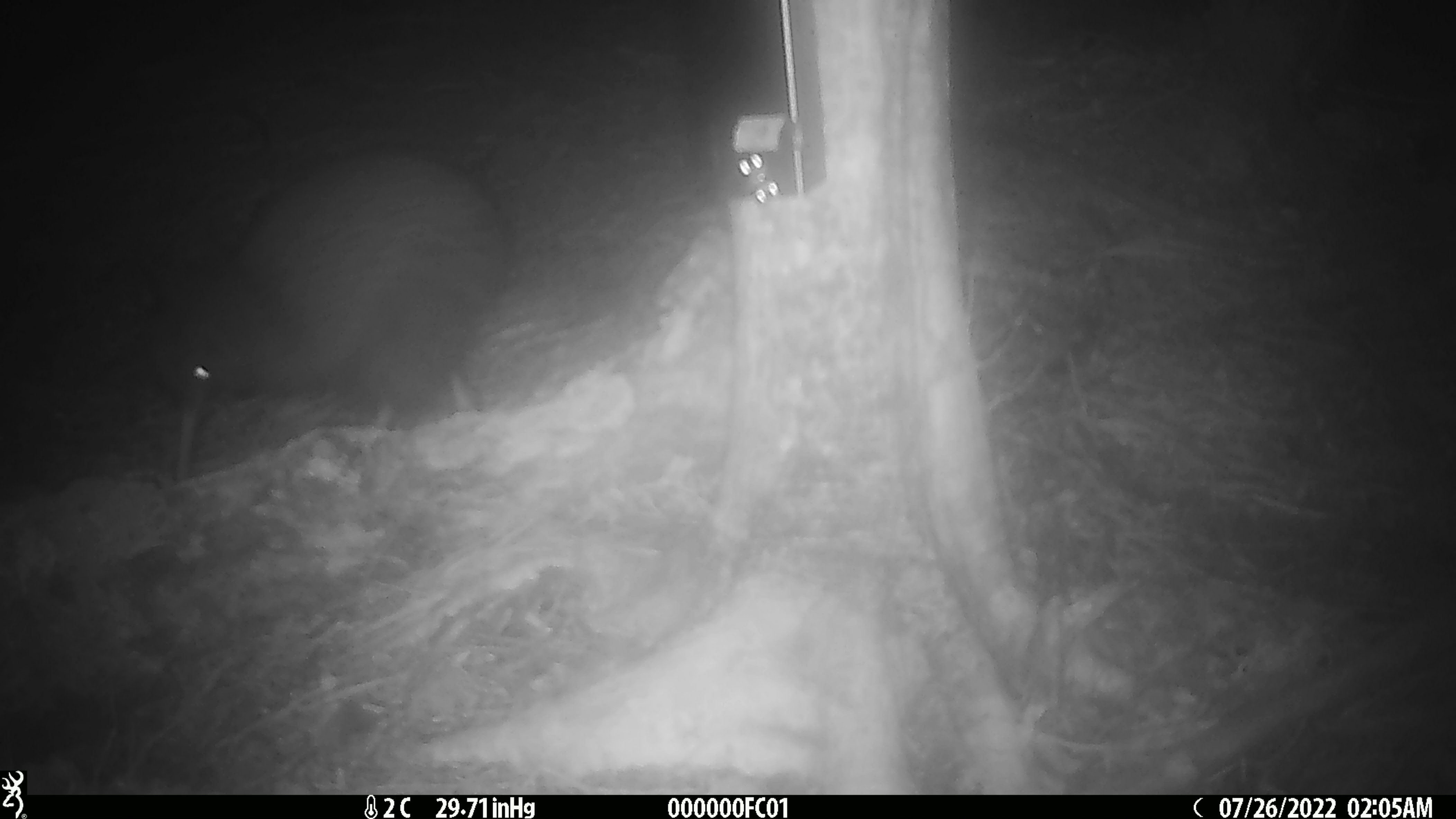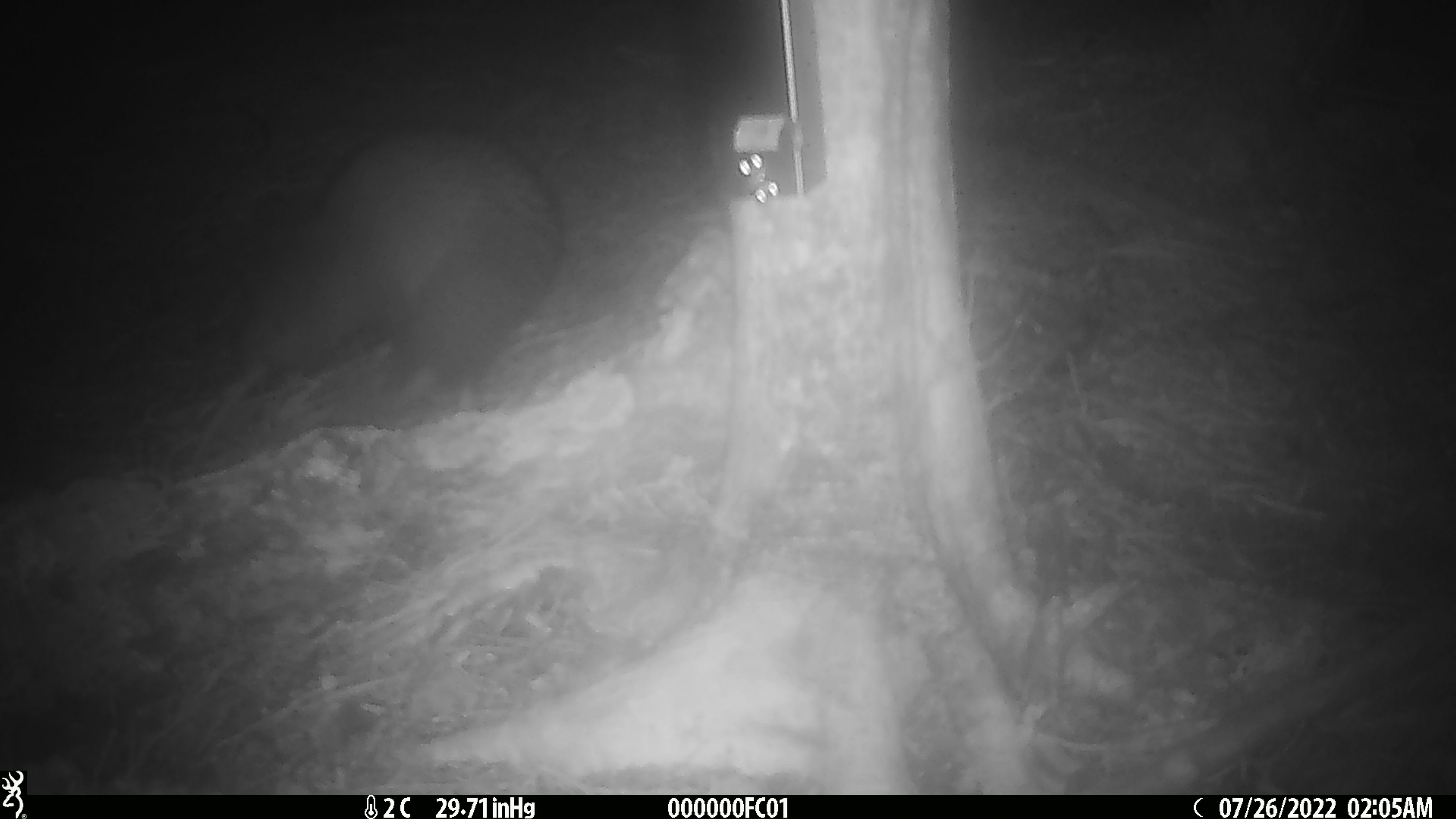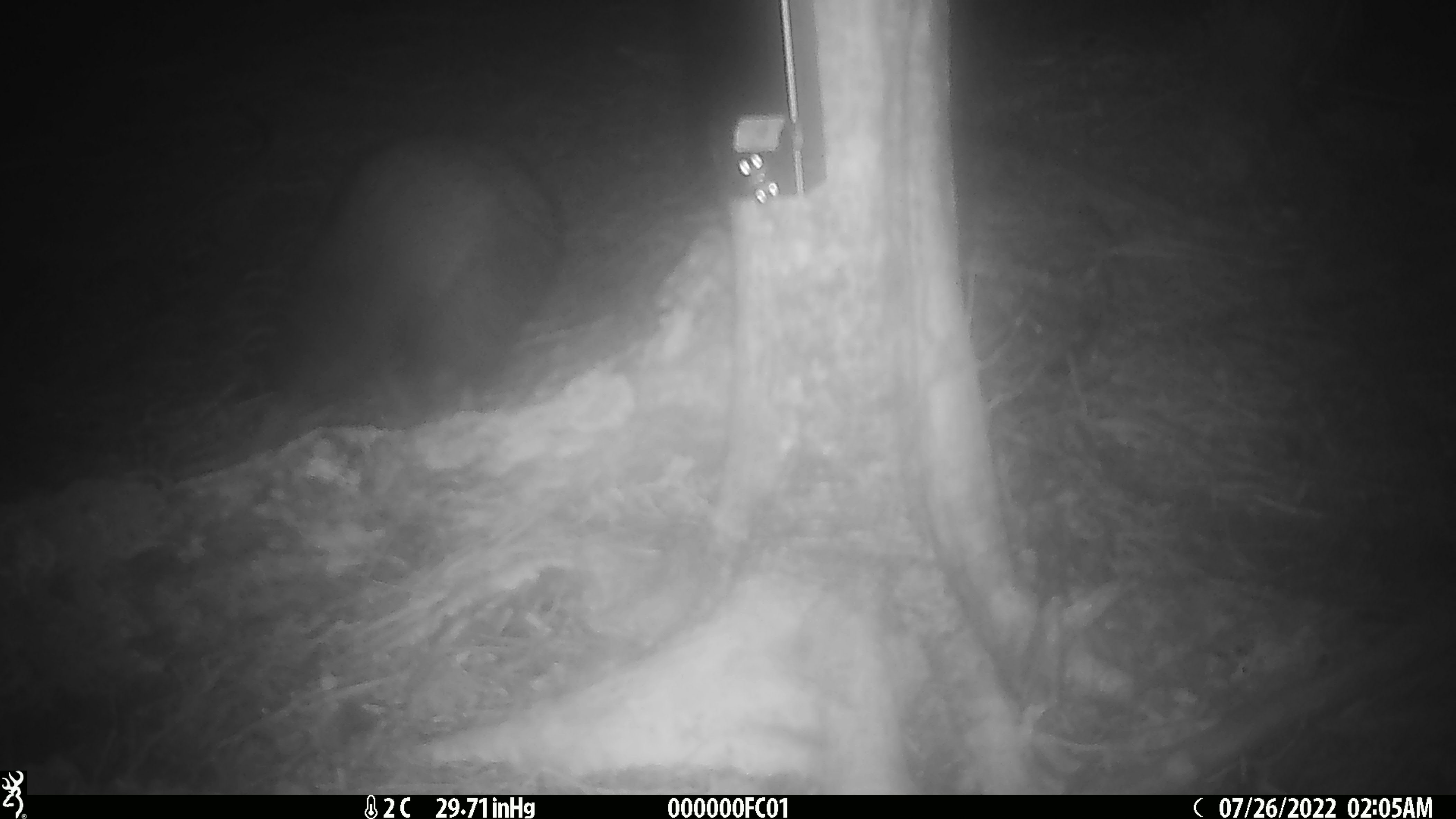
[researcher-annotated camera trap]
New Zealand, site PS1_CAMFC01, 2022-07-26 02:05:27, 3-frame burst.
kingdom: Animalia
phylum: Chordata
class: Aves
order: Apterygiformes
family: Apterygidae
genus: Apteryx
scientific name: Apteryx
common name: kiwi